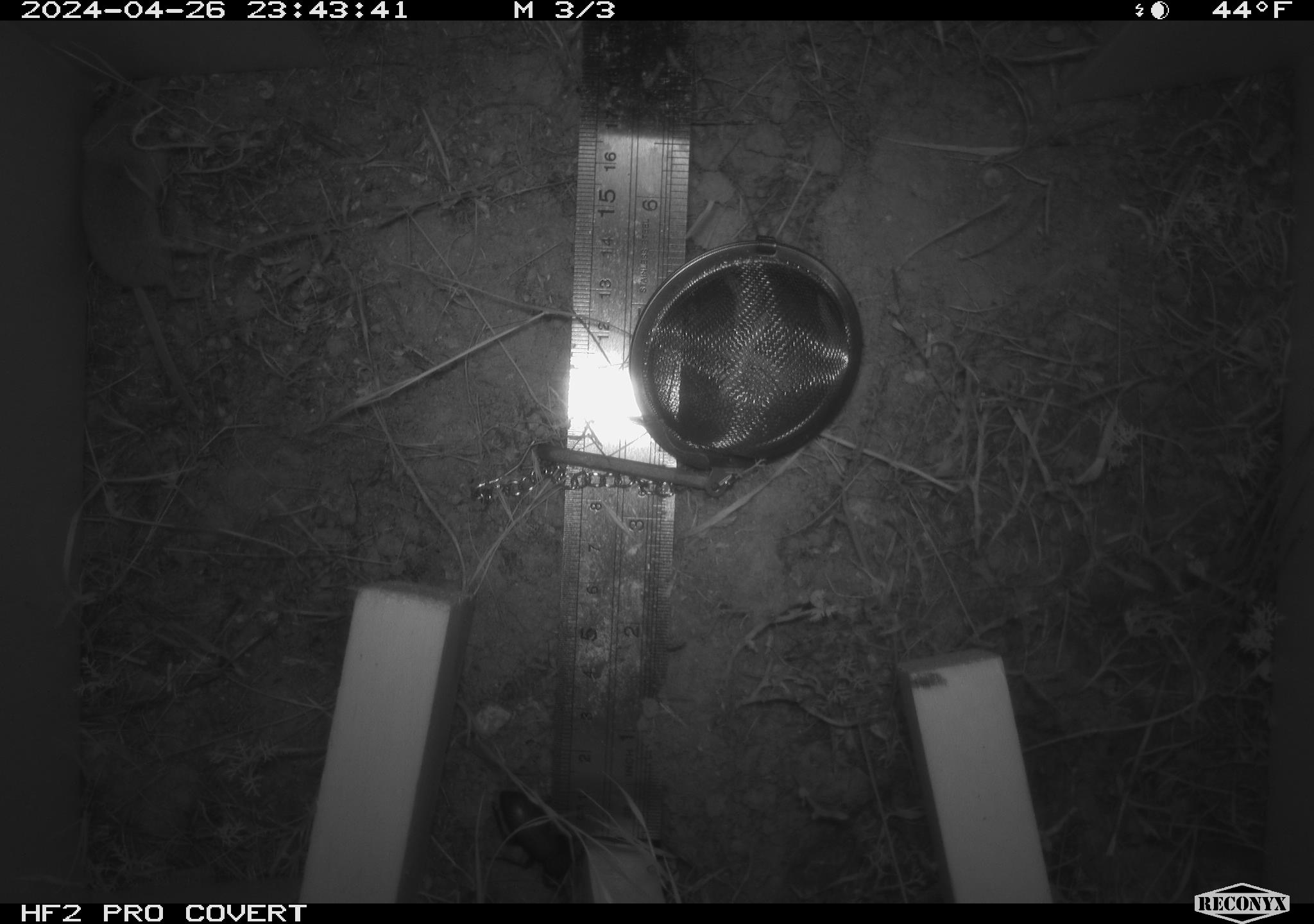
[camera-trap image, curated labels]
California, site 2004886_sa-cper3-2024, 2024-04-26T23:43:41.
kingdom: Animalia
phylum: Chordata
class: Mammalia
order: Rodentia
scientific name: Rodentia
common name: rodent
Rodent (Rodentia).